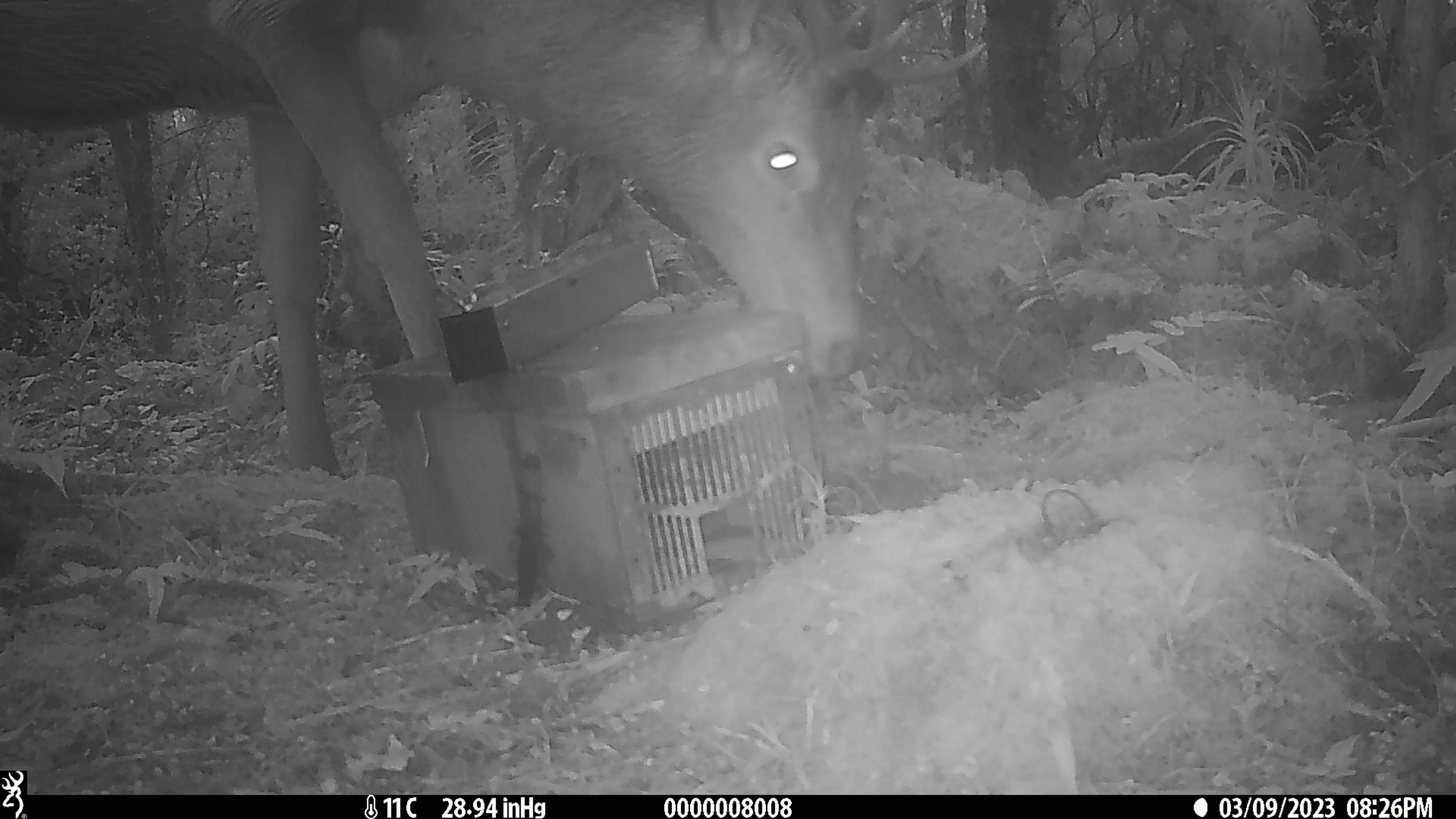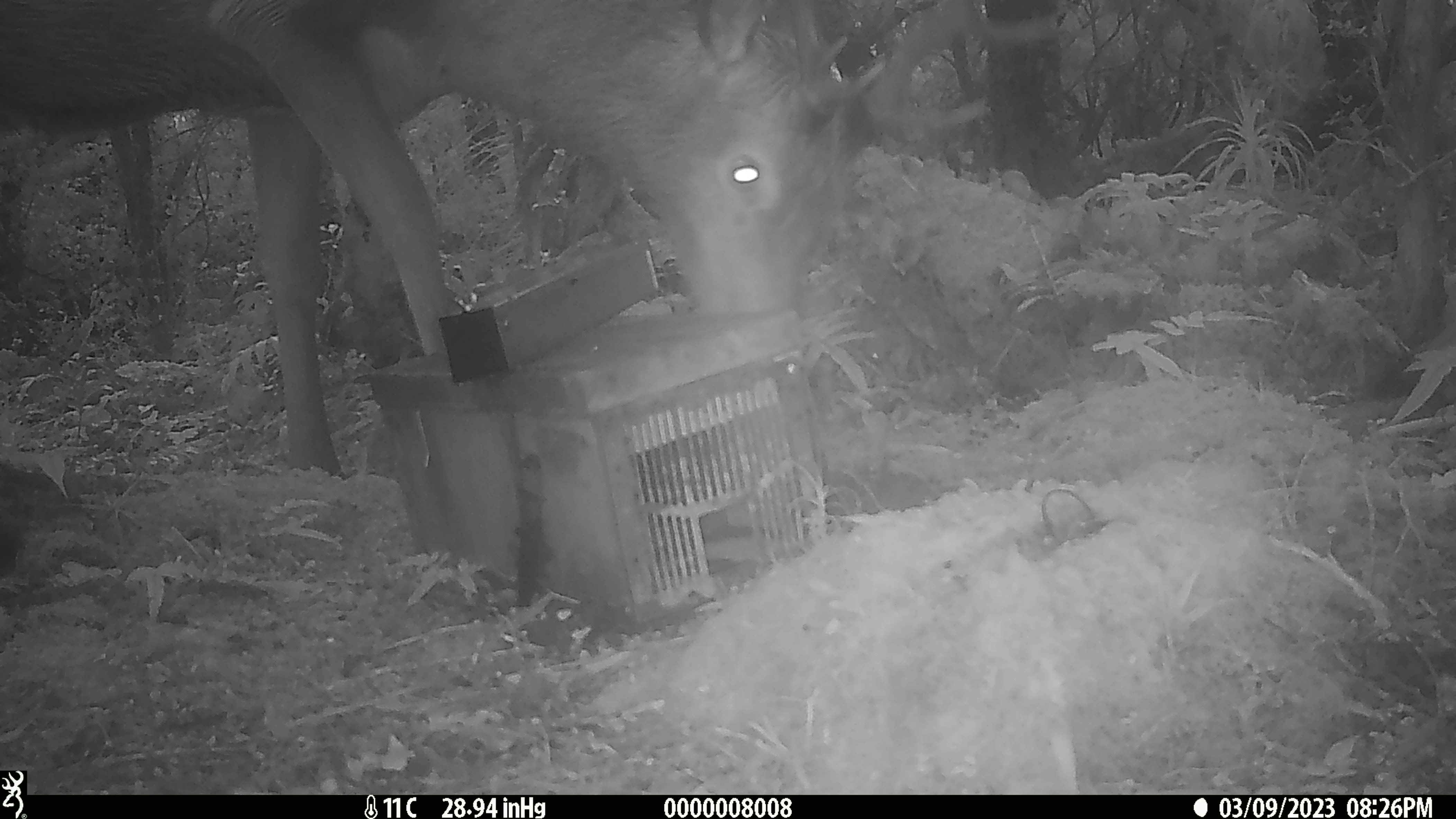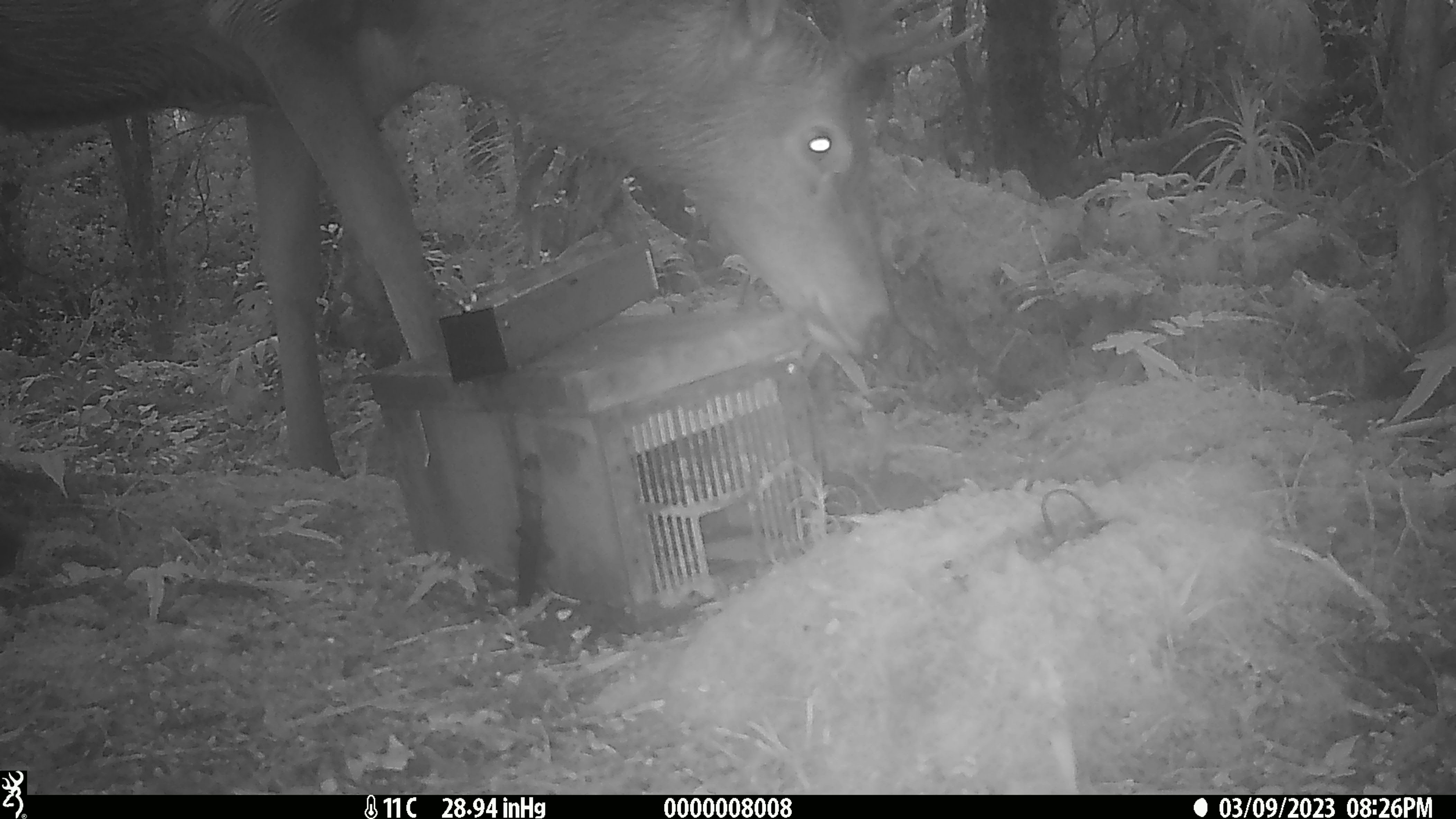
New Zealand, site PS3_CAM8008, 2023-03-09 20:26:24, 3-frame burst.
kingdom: Animalia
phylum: Chordata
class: Mammalia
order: Artiodactyla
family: Cervidae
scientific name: Cervidae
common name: deer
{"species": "deer (Cervidae)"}